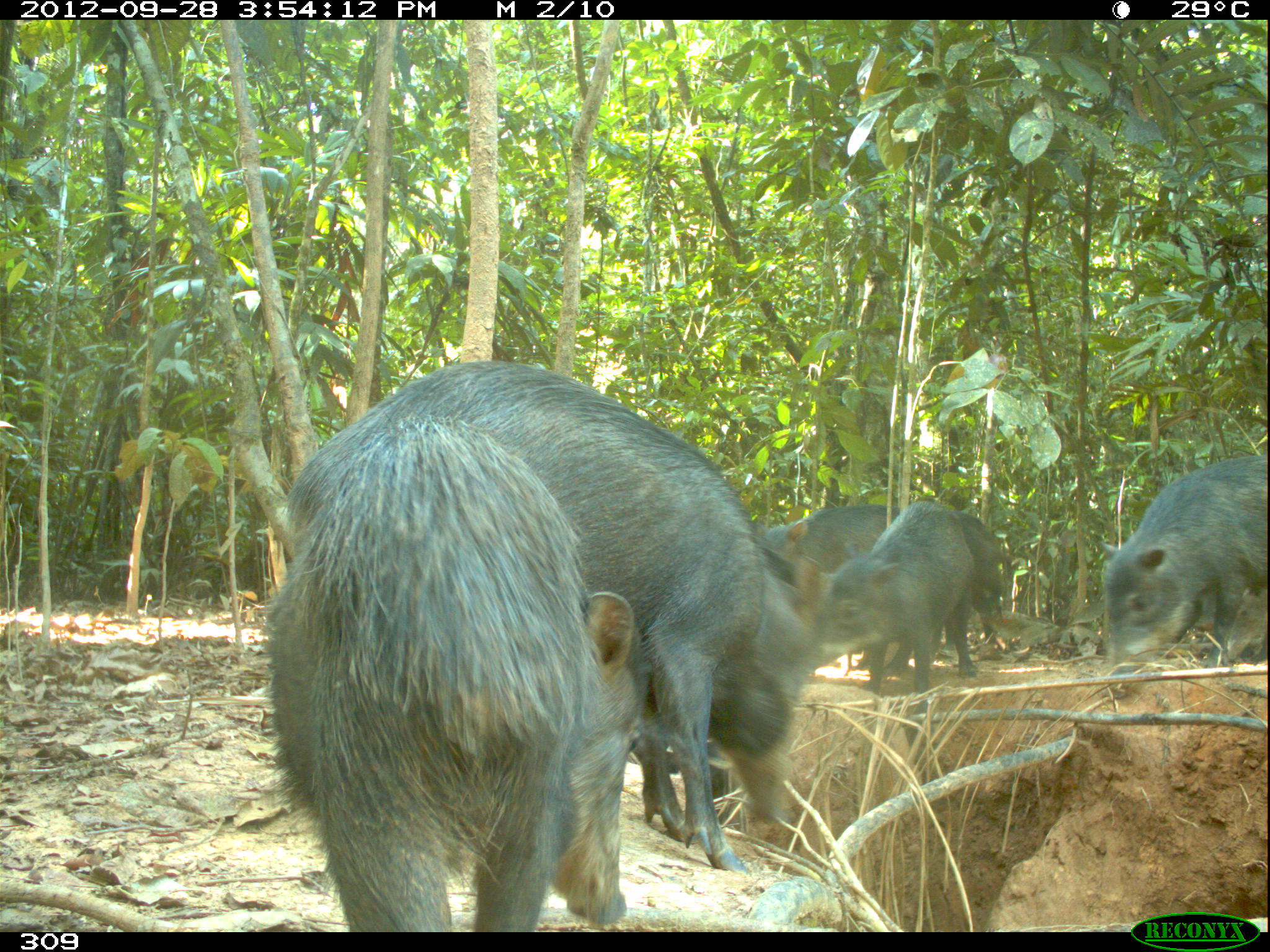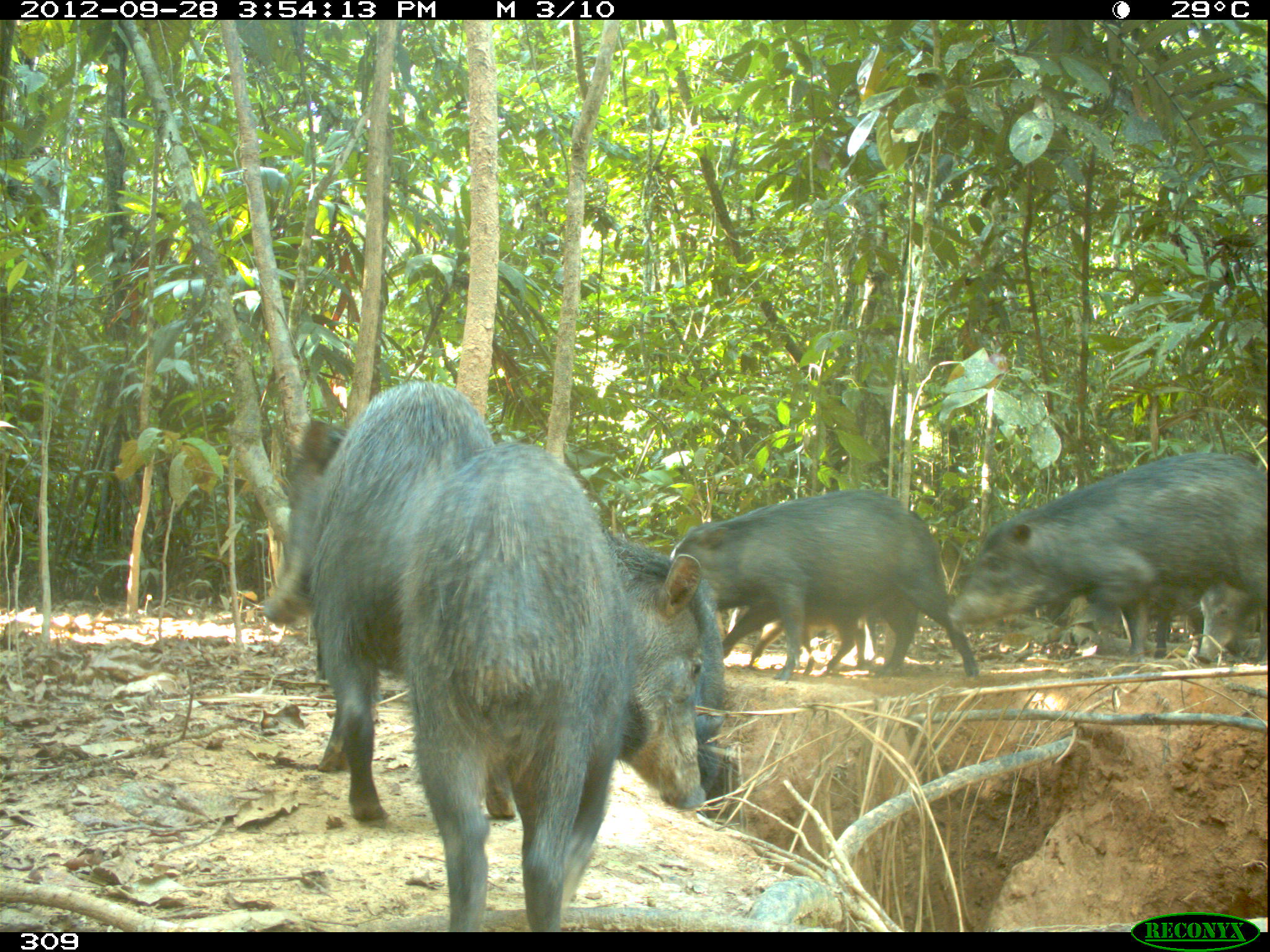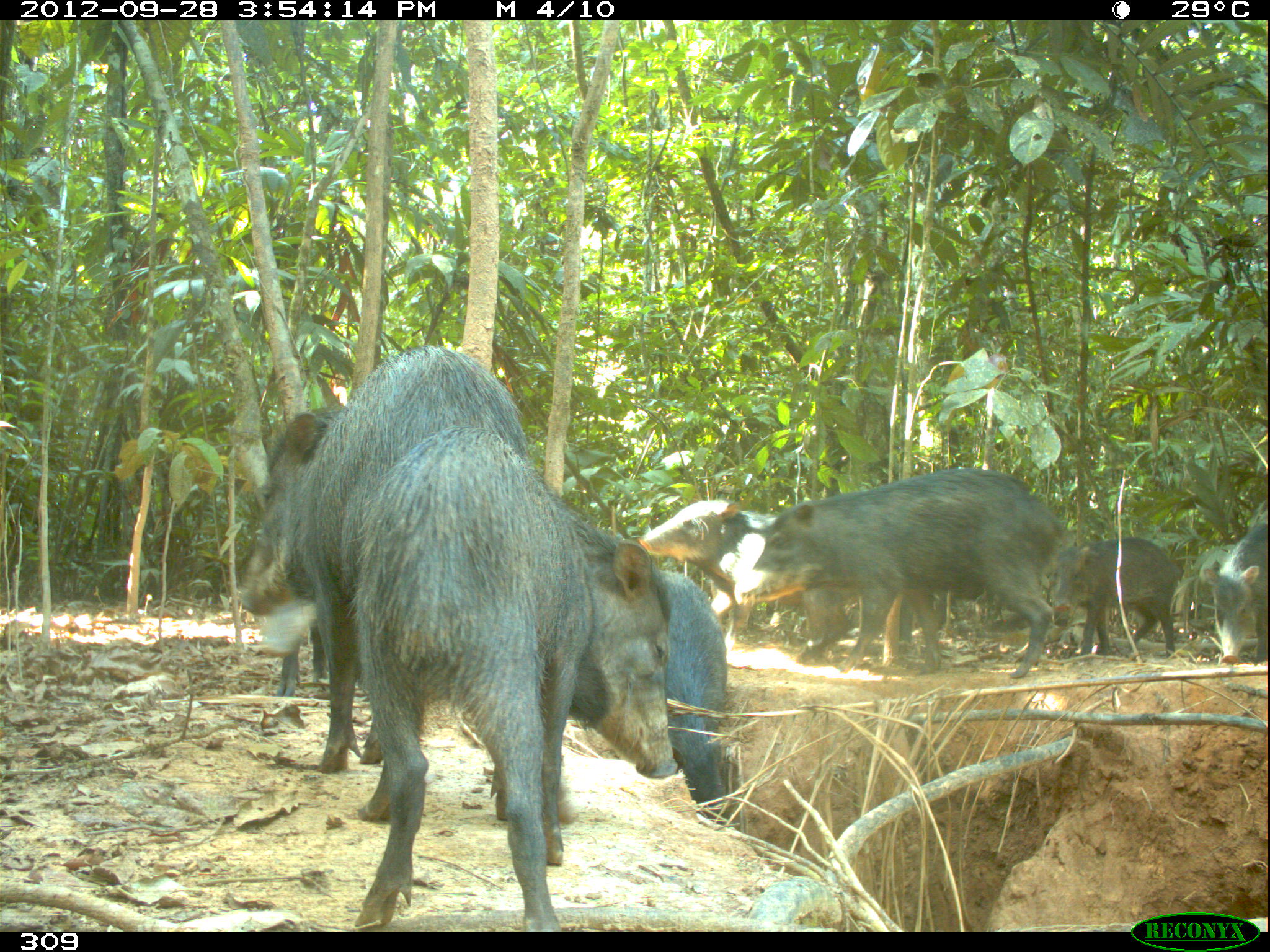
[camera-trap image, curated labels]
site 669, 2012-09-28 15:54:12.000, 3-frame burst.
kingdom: Animalia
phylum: Chordata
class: Mammalia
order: Artiodactyla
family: Tayassuidae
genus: Tayassu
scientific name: Tayassu pecari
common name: white-lipped peccary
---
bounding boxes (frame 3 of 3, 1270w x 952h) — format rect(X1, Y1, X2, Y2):
tayassu pecari: rect(354, 426, 677, 928); rect(239, 344, 528, 820); rect(734, 468, 1063, 677); rect(638, 500, 910, 662); rect(656, 569, 730, 825); rect(1053, 537, 1180, 661); rect(1200, 510, 1266, 665); rect(258, 596, 329, 697)